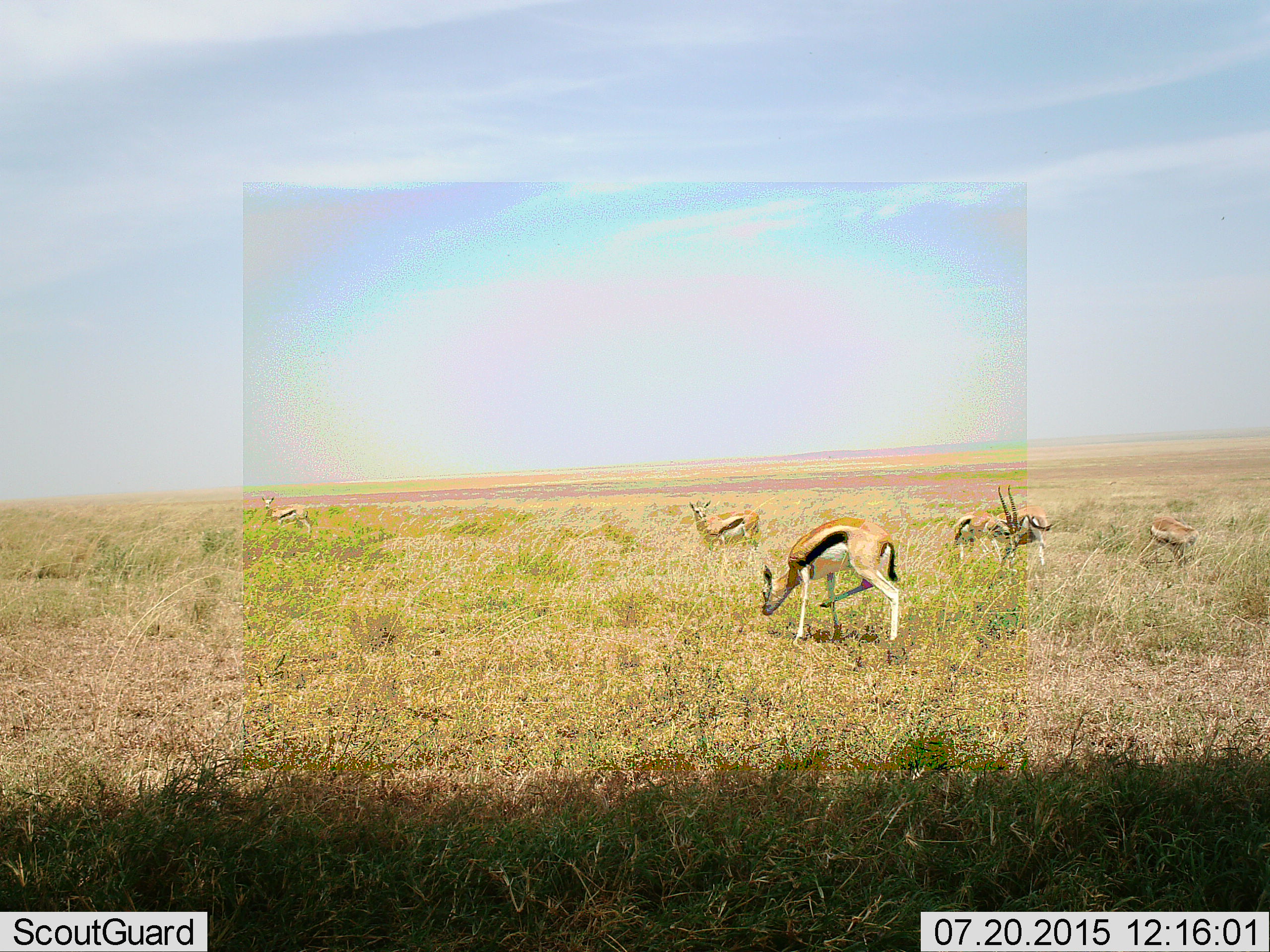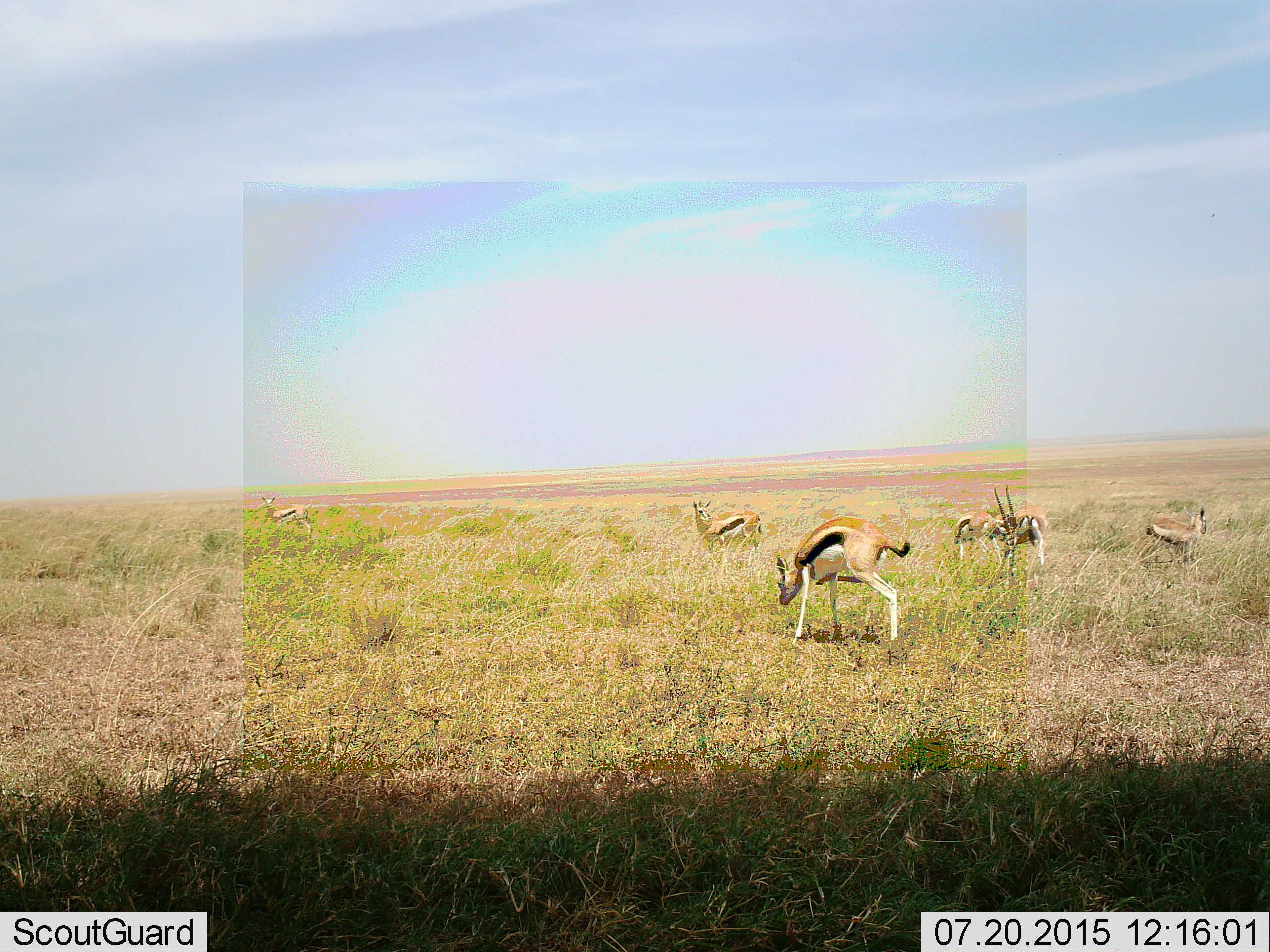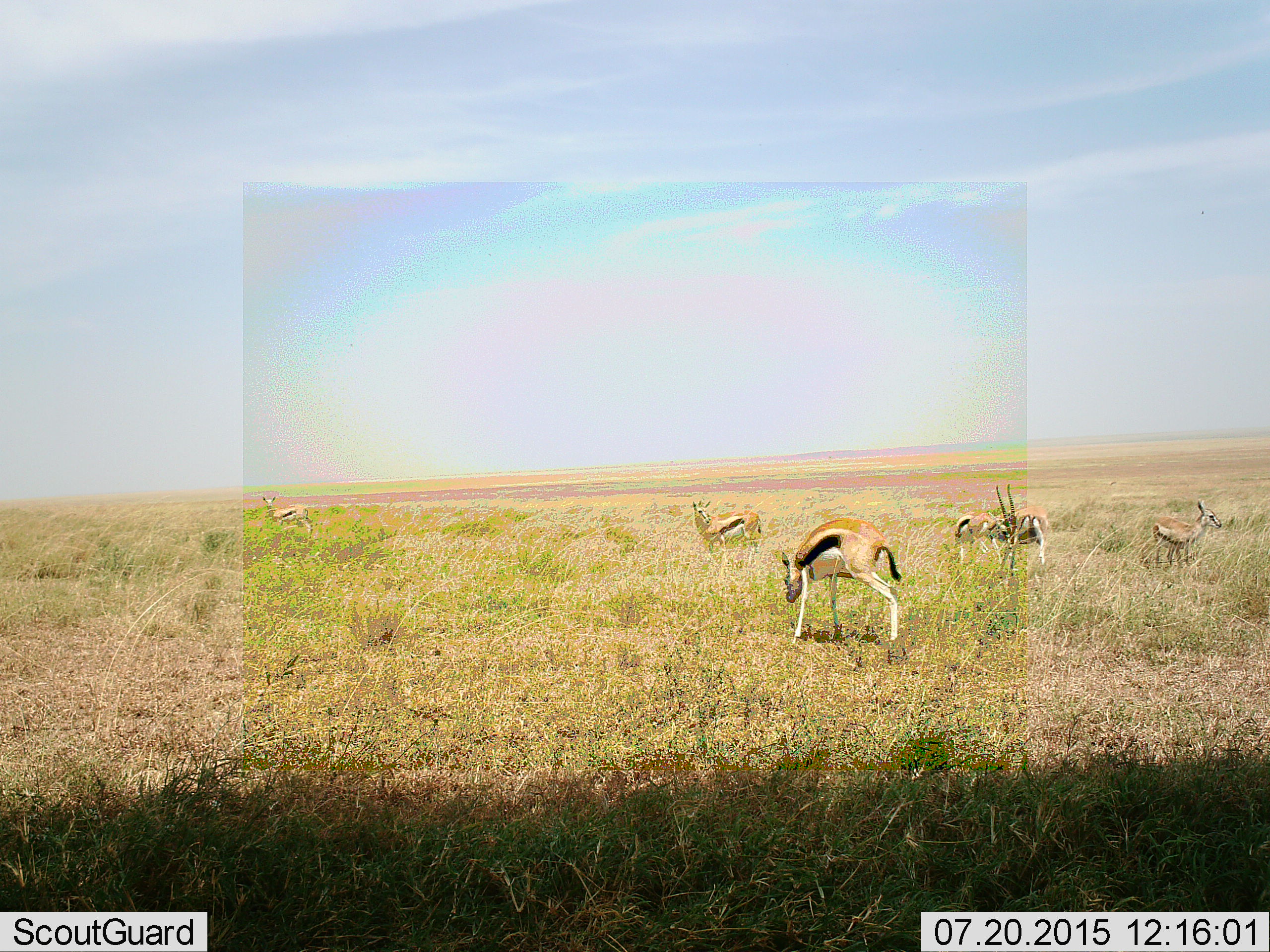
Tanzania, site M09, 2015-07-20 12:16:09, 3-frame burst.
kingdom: Animalia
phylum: Chordata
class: Mammalia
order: Artiodactyla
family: Bovidae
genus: Eudorcas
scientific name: Eudorcas thomsonii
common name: thomson's gazelle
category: gazellethomsons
Gazellethomsons (thomson's gazelle) (Eudorcas thomsonii), count 6. Behavior (volunteer vote fractions): standing 67%, resting 0%, moving 22%, interacting 11%. Young present (vote fraction): 33%. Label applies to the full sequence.